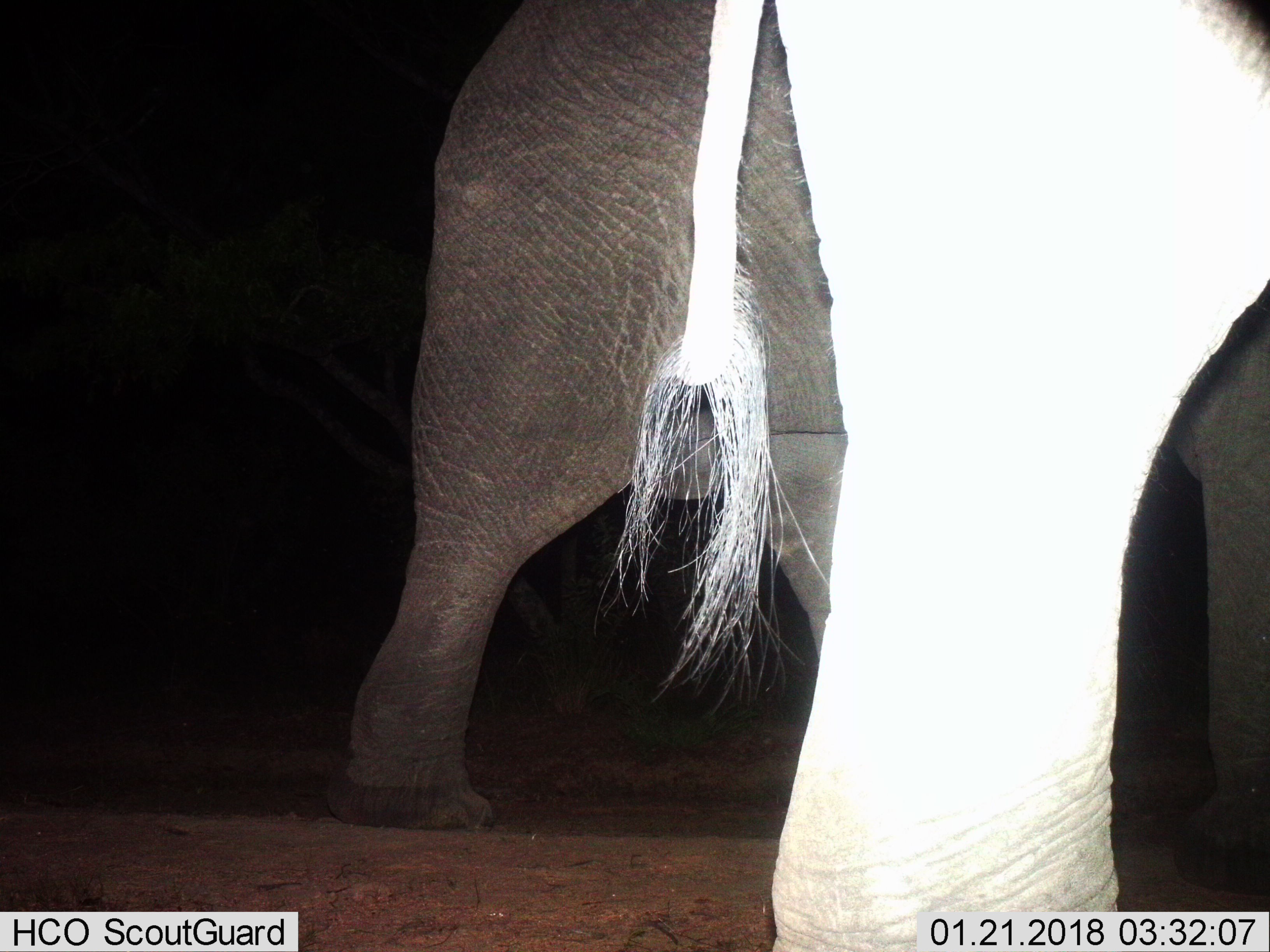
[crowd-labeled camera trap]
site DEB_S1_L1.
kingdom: Animalia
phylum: Chordata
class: Mammalia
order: Proboscidea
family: Elephantidae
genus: Loxodonta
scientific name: Loxodonta africana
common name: african bush elephant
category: elephant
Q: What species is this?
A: Elephant (african bush elephant) (Loxodonta africana).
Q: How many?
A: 2.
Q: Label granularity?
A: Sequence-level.